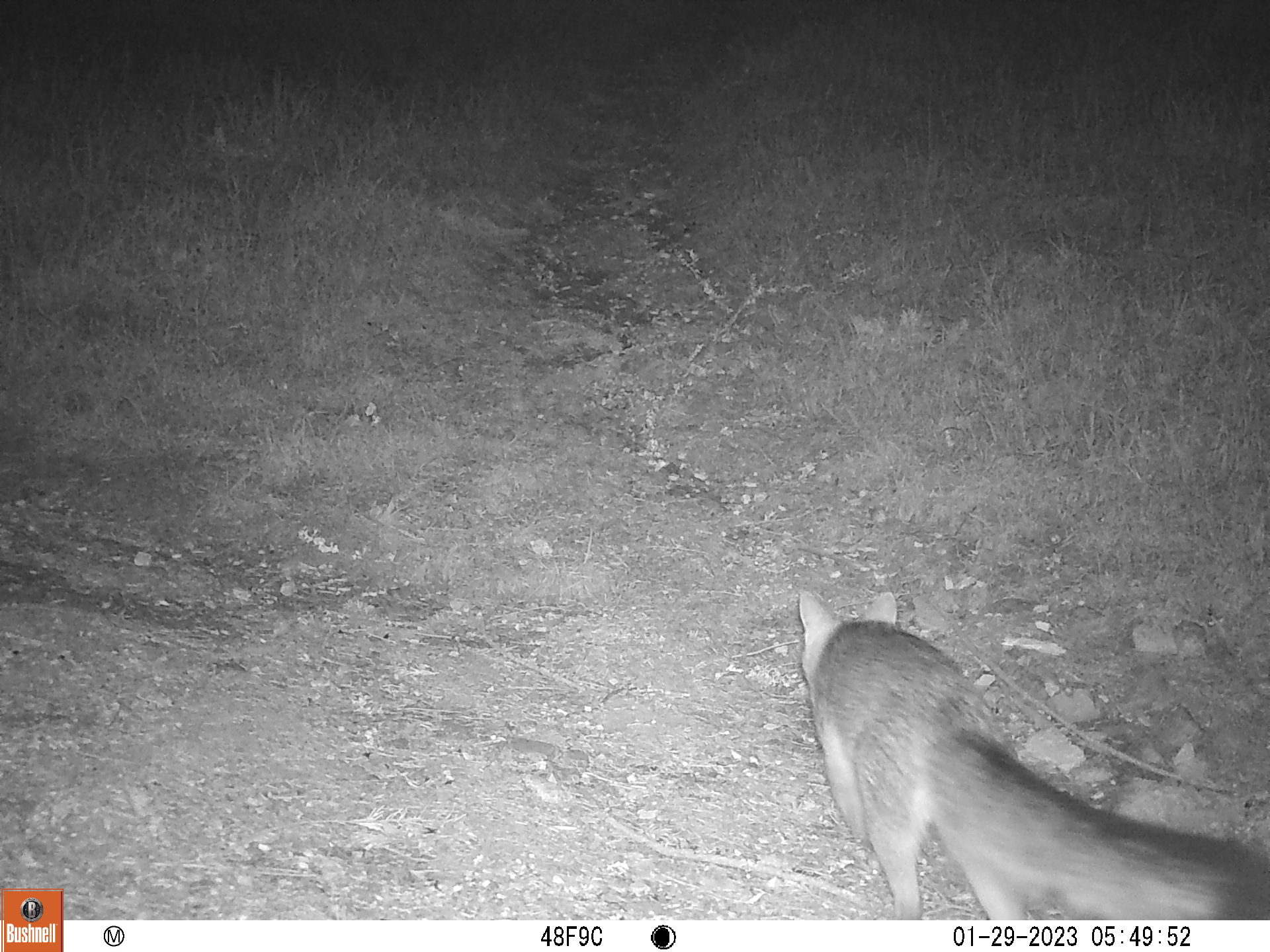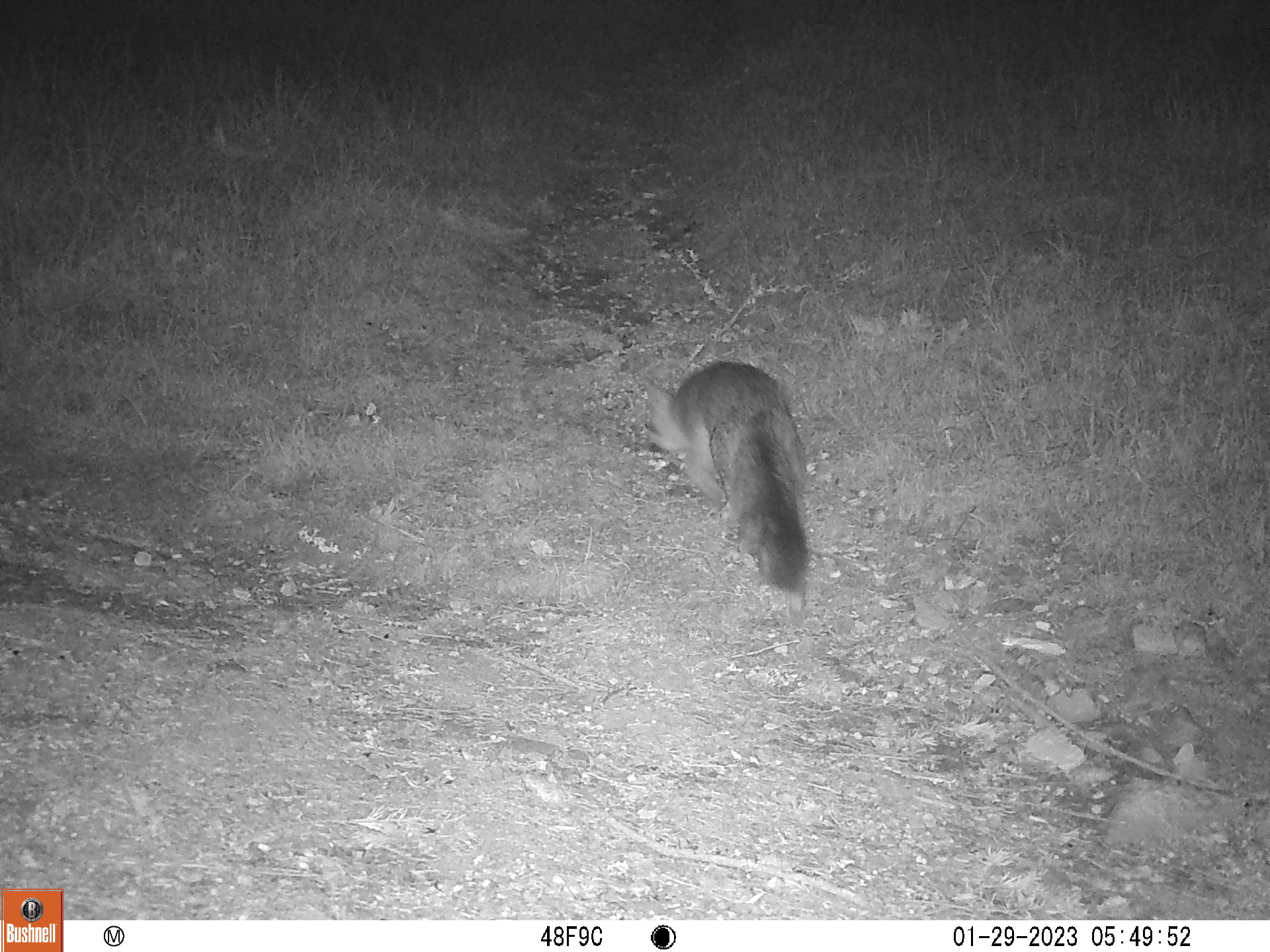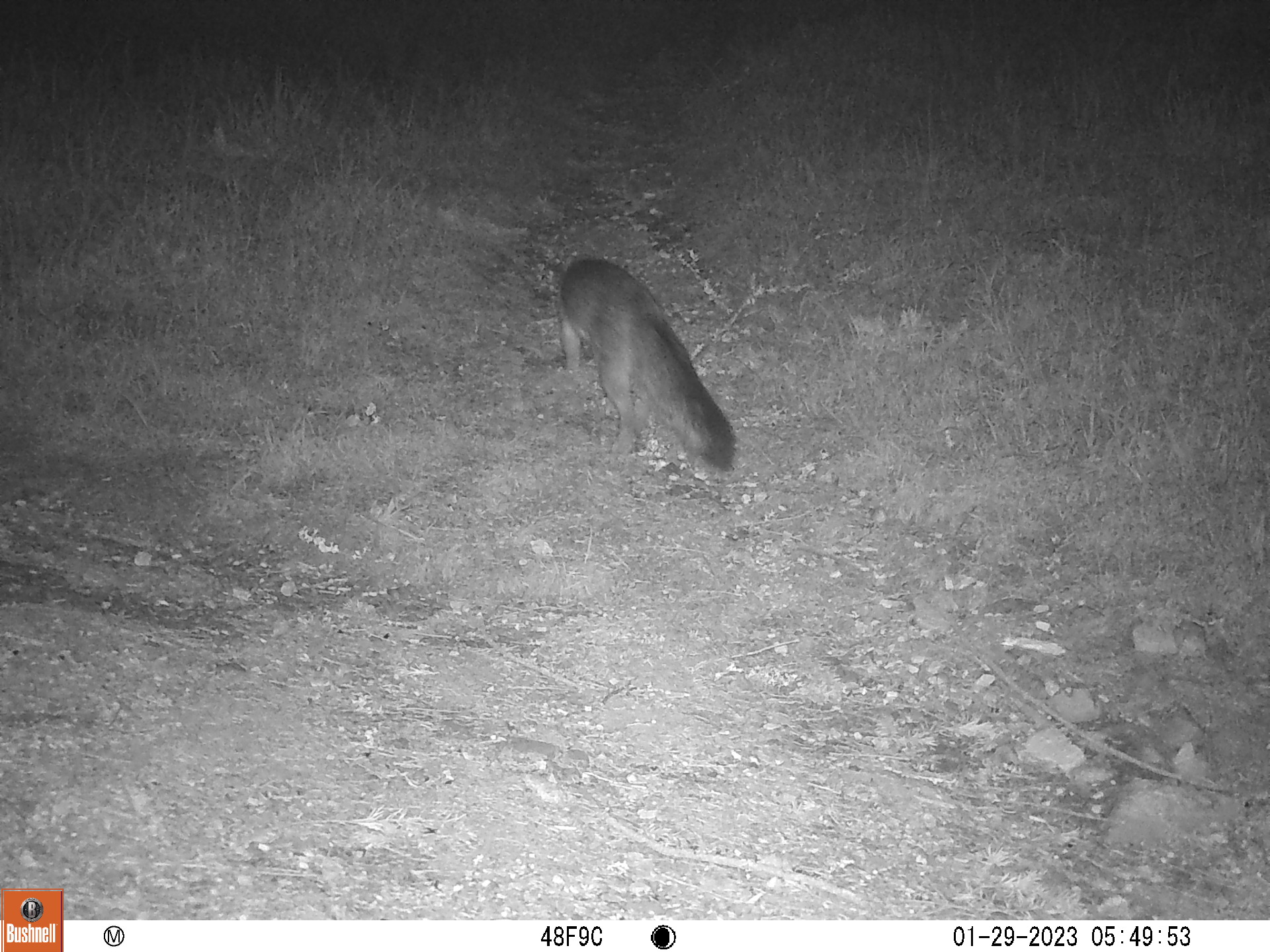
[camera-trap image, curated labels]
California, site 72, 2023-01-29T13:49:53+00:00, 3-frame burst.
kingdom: Animalia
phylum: Chordata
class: Mammalia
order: Carnivora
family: Canidae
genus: Urocyon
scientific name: Urocyon cinereoargenteus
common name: gray fox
Gray fox (Urocyon cinereoargenteus).